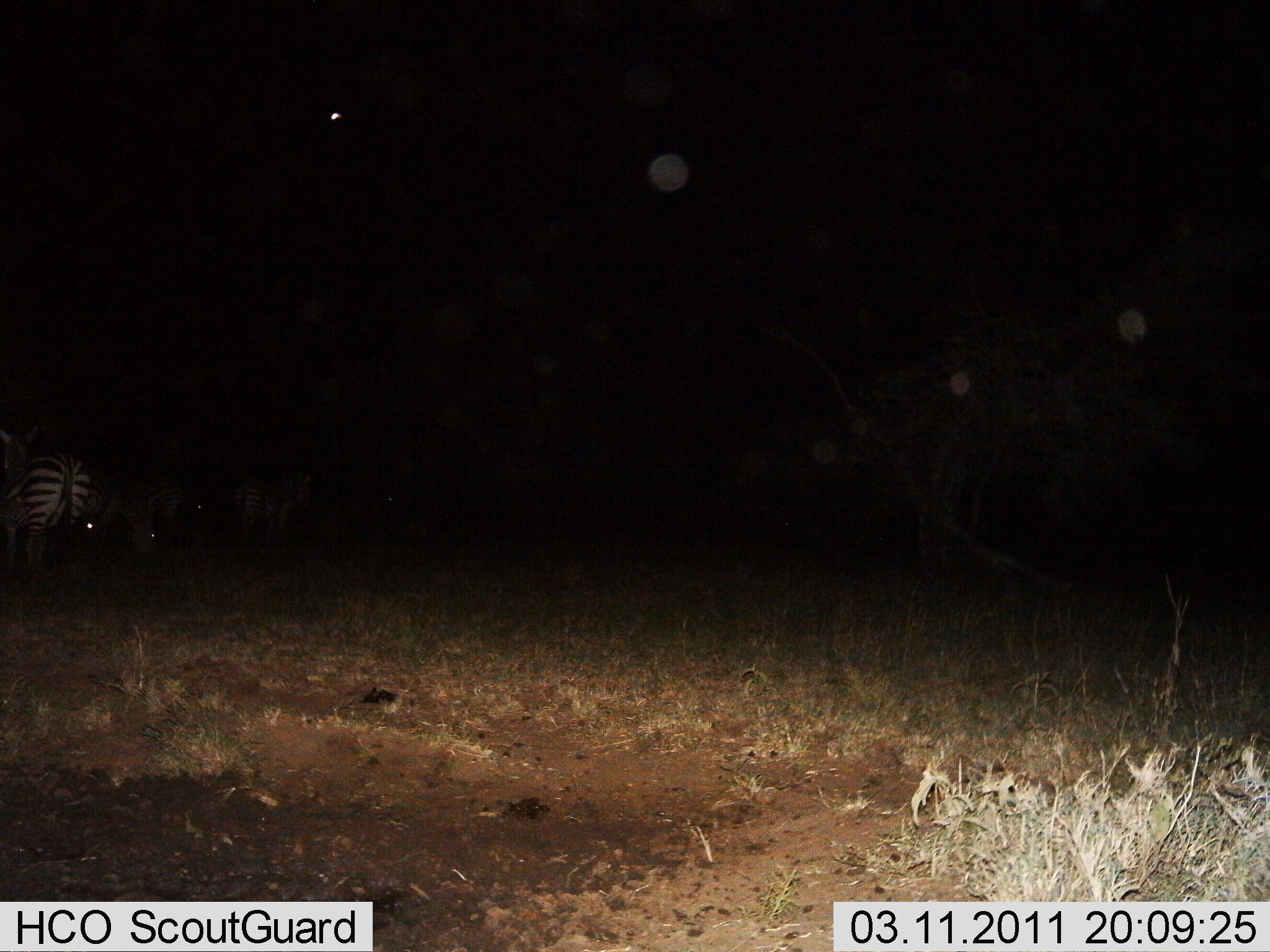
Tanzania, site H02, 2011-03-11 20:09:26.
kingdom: Animalia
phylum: Chordata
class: Mammalia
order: Perissodactyla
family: Equidae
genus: Equus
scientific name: Equus quagga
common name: plains zebra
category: zebra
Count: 3.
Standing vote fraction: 67%.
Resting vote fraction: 8%.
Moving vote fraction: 25%.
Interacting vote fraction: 0%.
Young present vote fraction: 0%.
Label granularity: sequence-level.